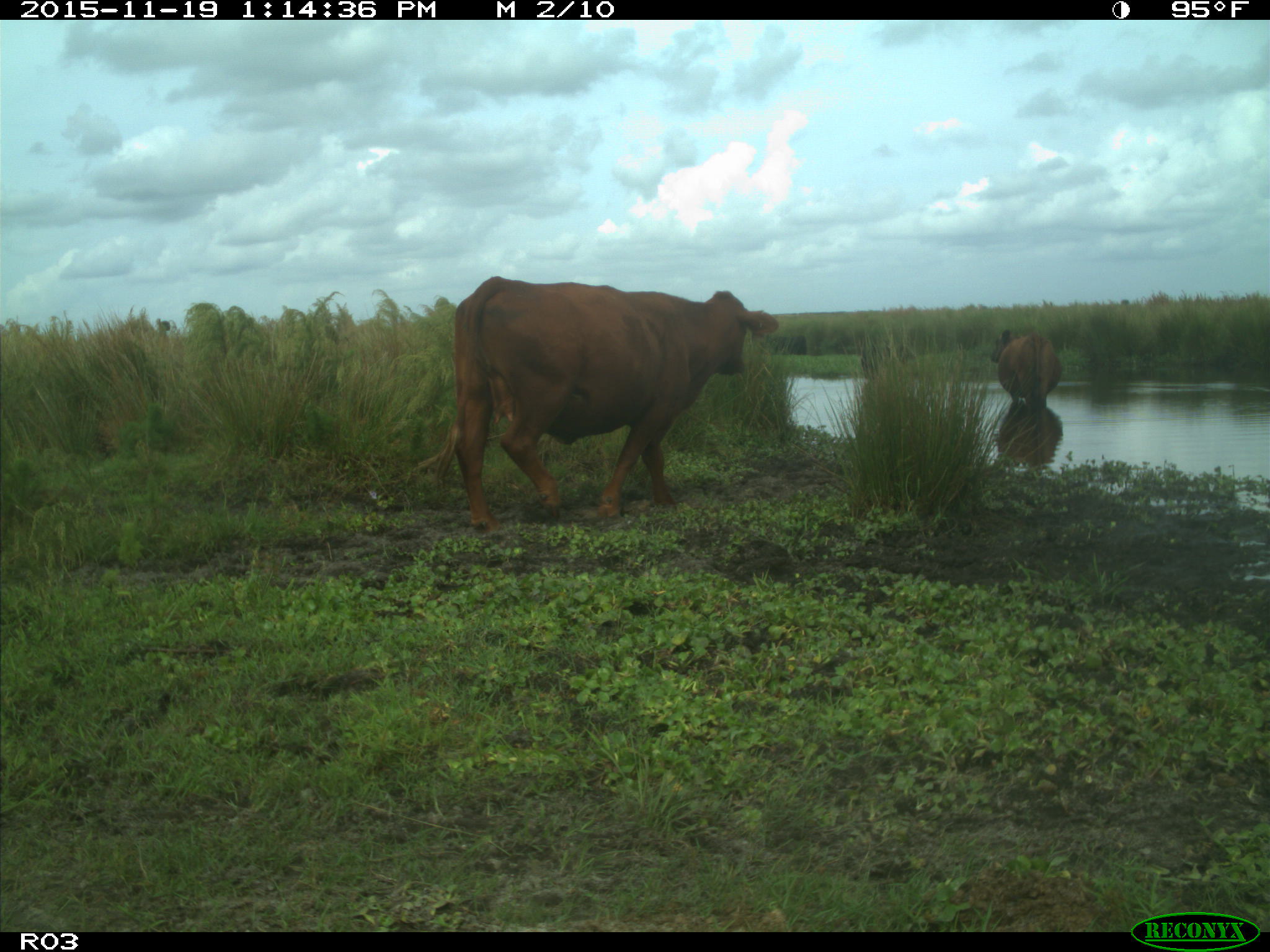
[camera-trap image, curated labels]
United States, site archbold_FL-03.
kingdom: Animalia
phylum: Chordata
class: Mammalia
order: Artiodactyla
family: Bovidae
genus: Bos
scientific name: Bos taurus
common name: domestic cow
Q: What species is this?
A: Bos taurus (domestic cow).